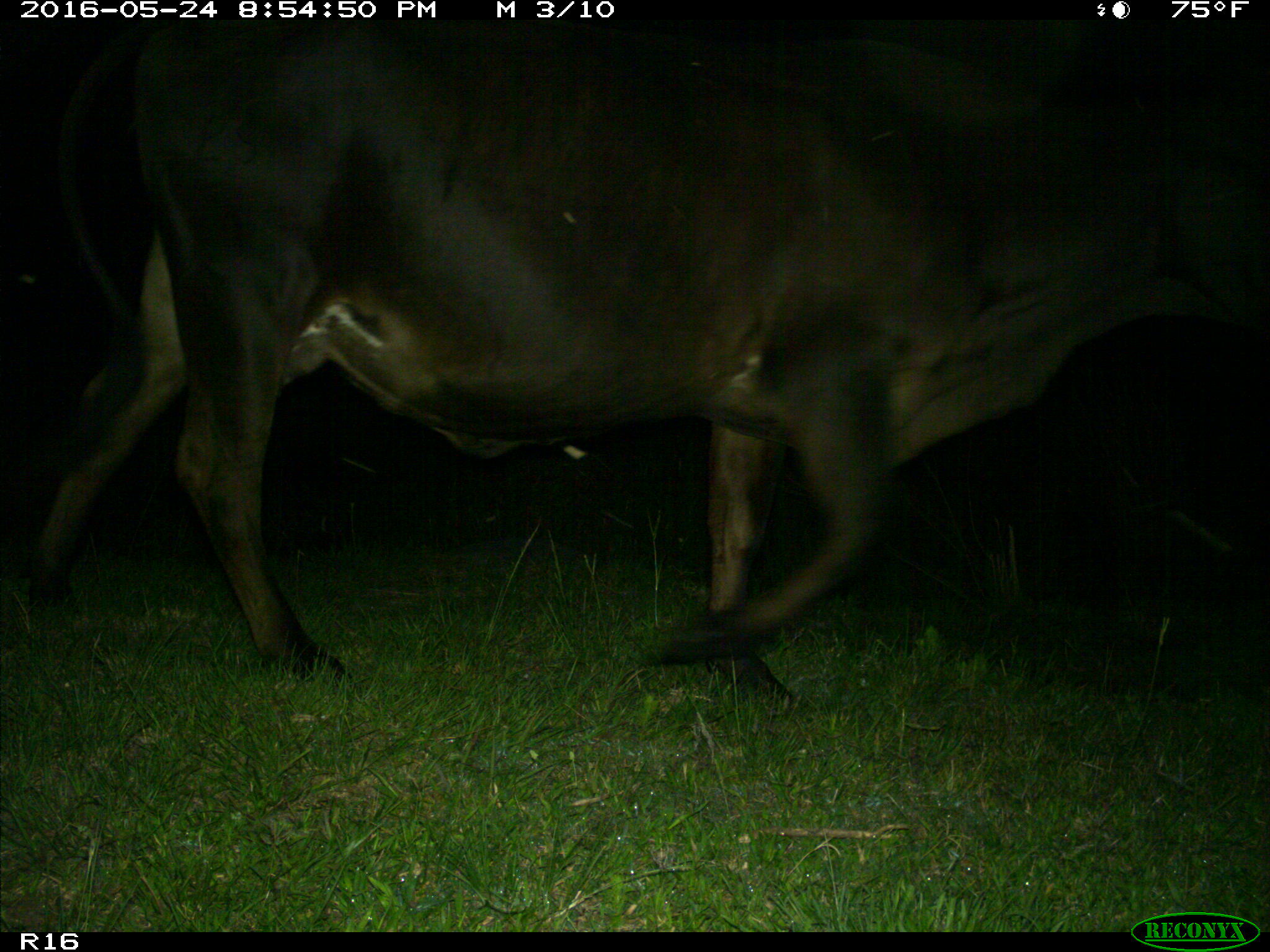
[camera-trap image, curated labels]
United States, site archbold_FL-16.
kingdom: Animalia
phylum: Chordata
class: Mammalia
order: Artiodactyla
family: Bovidae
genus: Bos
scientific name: Bos taurus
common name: domestic cow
Bos taurus (domestic cow).